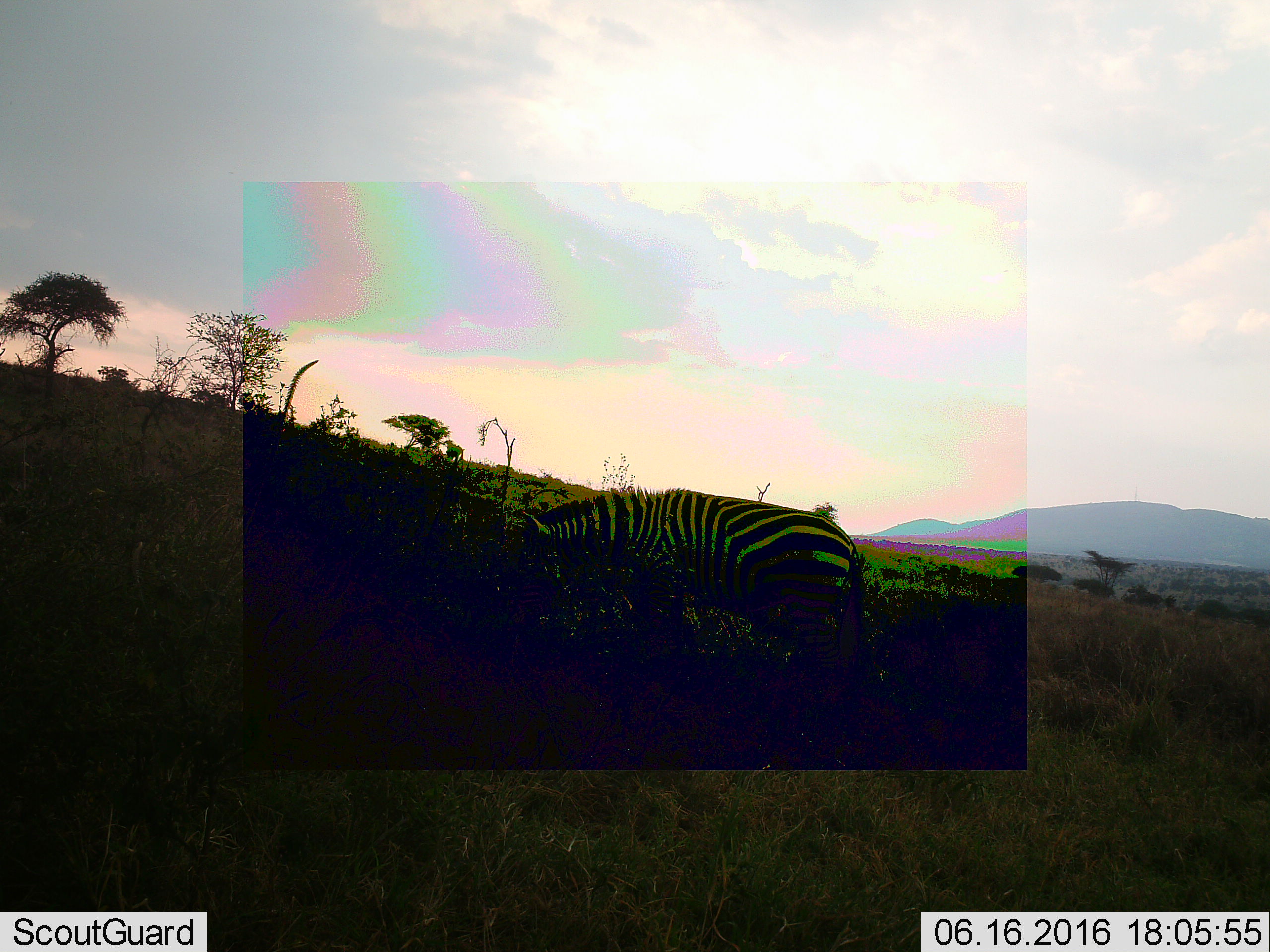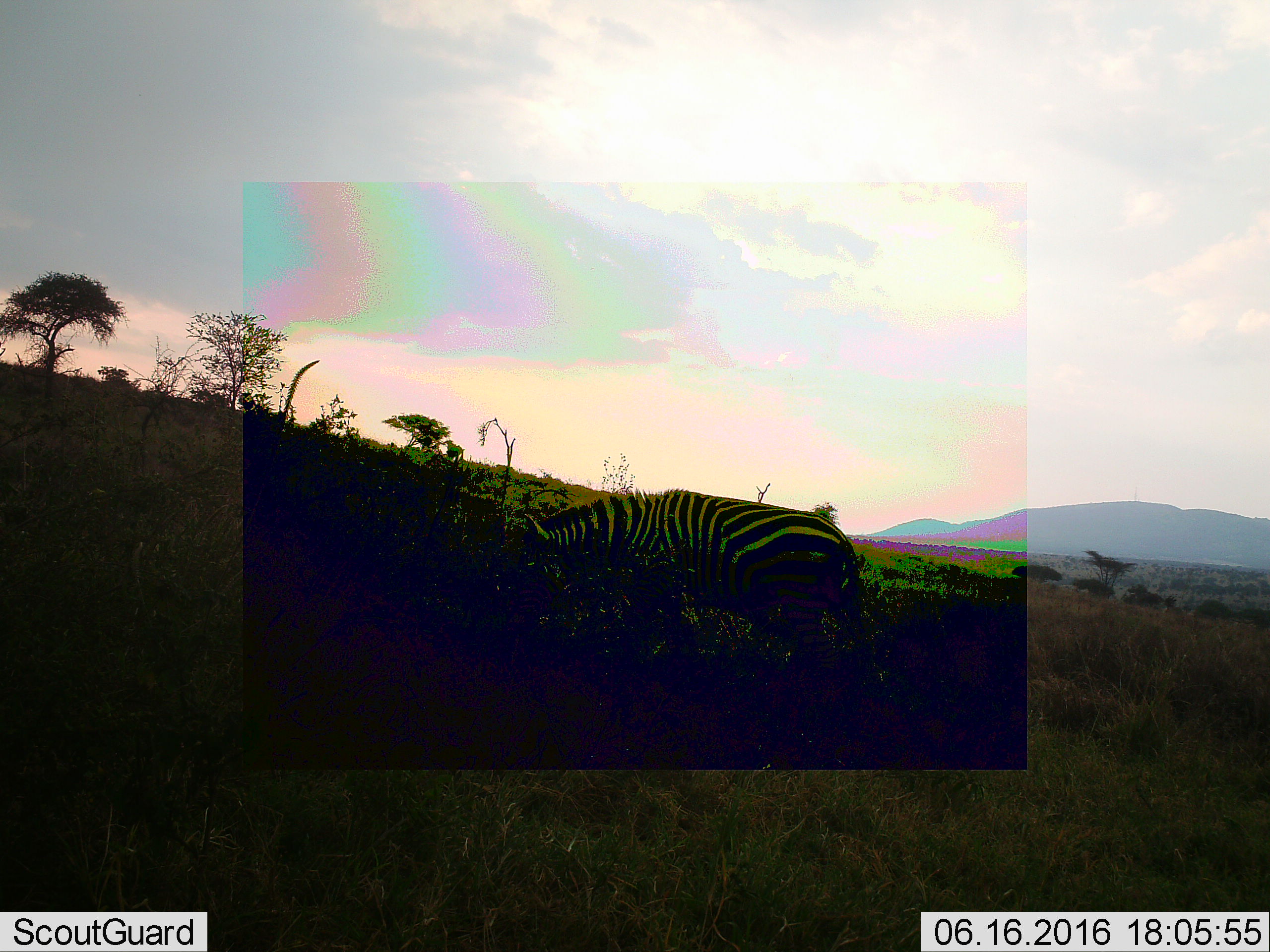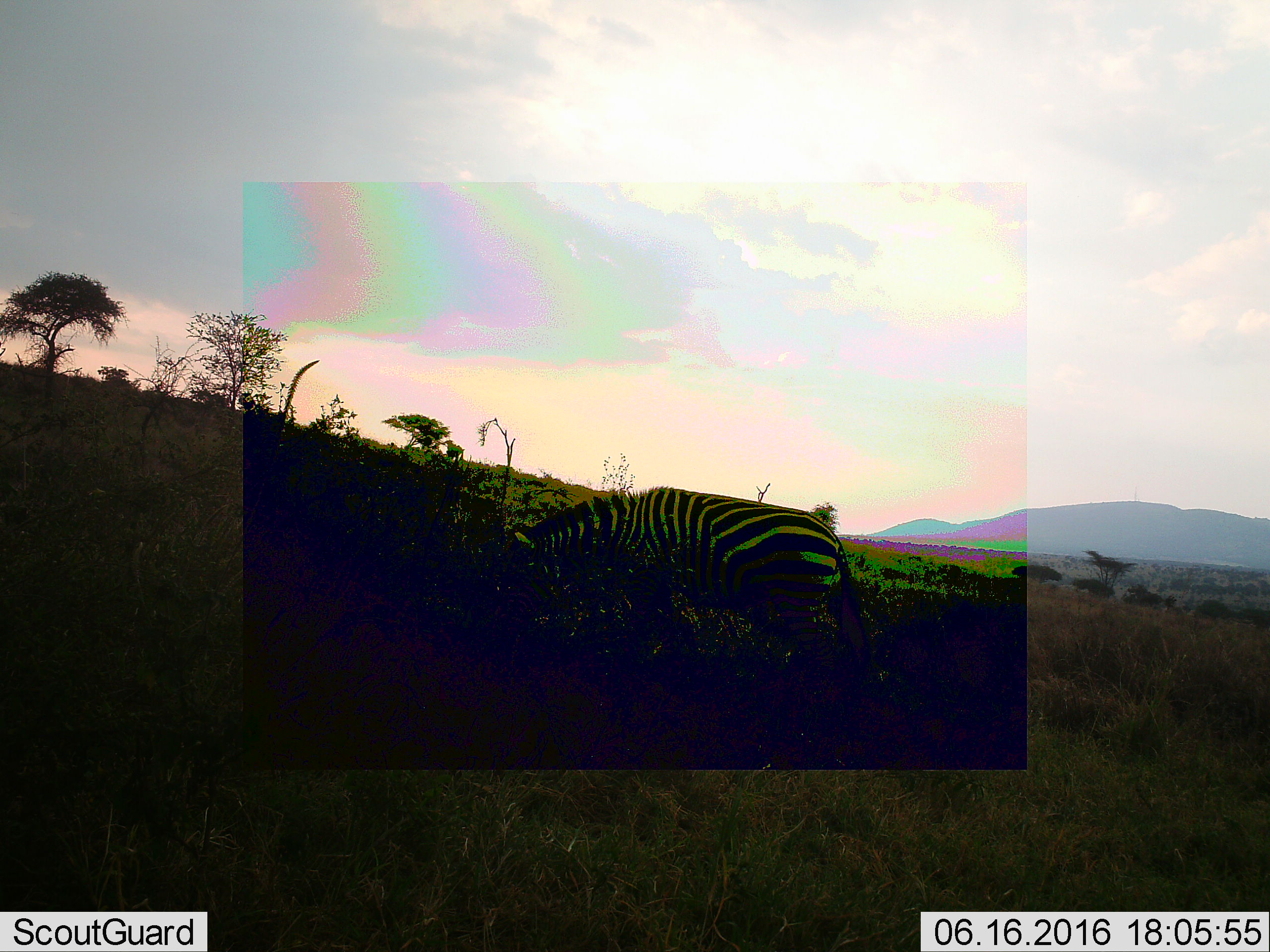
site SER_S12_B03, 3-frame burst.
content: unidentified animal